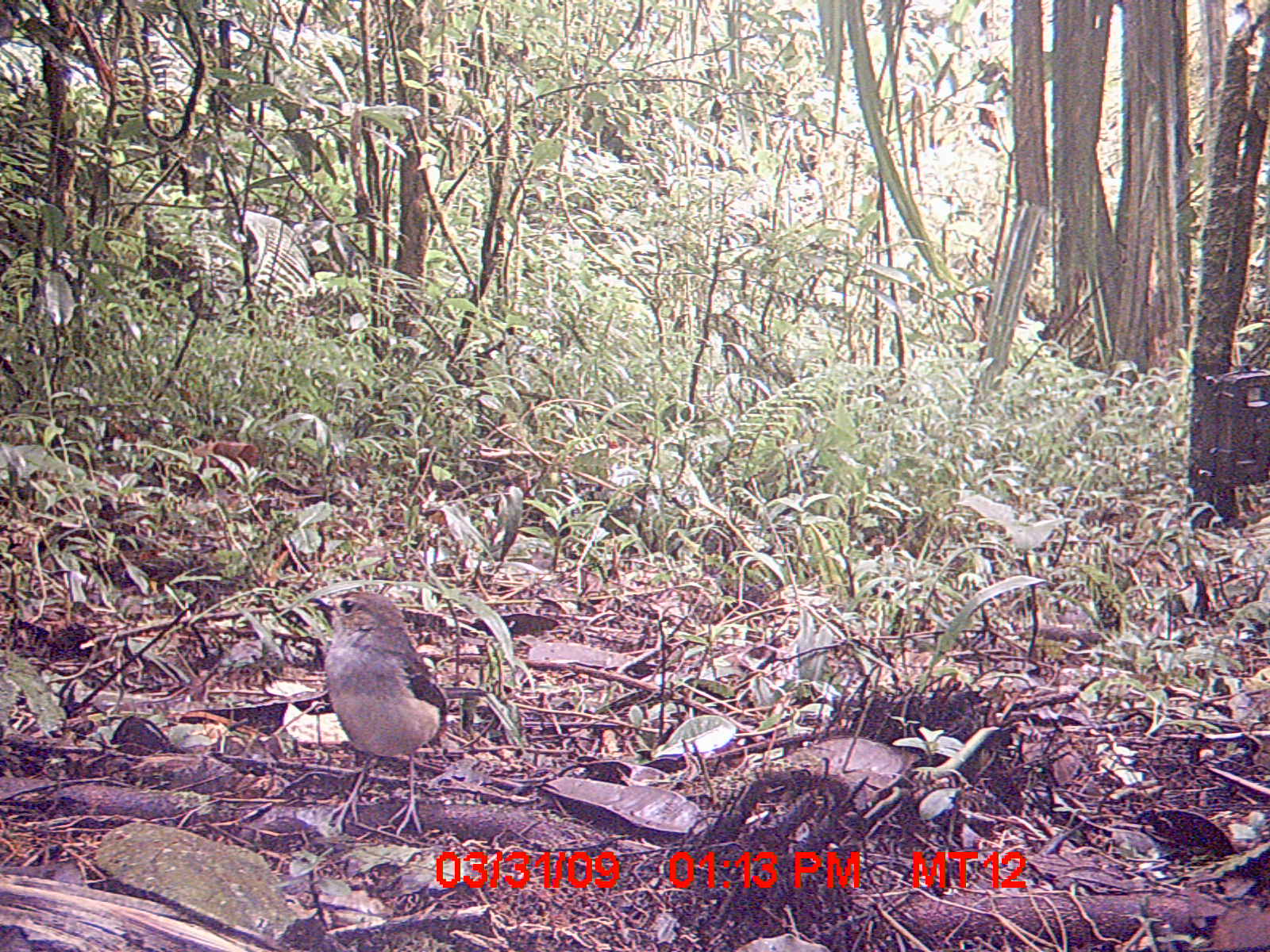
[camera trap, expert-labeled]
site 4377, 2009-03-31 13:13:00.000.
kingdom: Animalia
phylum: Chordata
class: Aves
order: Passeriformes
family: Muscicapidae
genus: Copsychus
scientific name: Copsychus albospecularis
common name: madagascar magpie-robin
Copsychus albospecularis (madagascar magpie-robin), count 1.